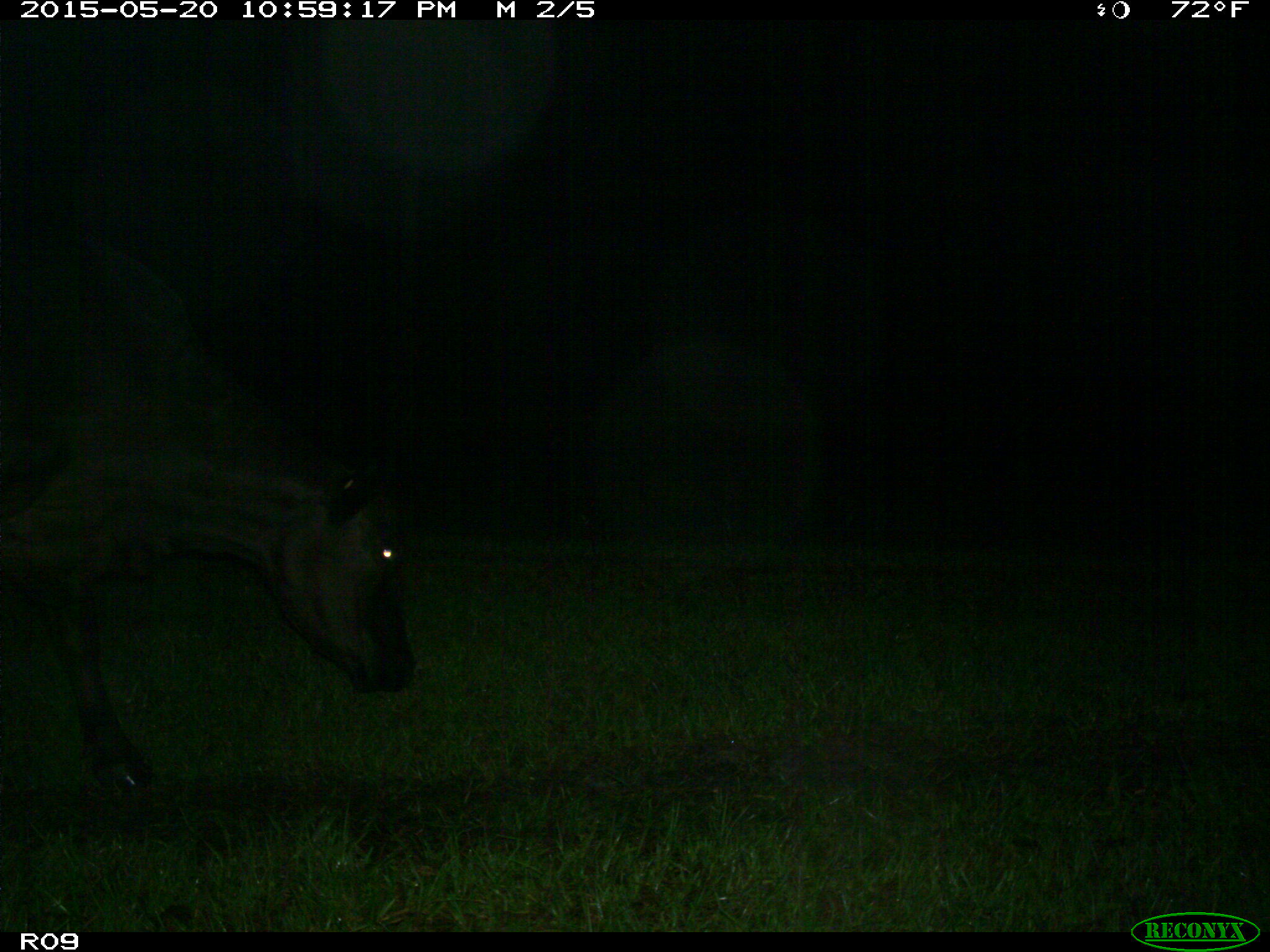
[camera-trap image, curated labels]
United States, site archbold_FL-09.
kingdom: Animalia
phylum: Chordata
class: Mammalia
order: Artiodactyla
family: Bovidae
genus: Bos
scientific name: Bos taurus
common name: domestic cow